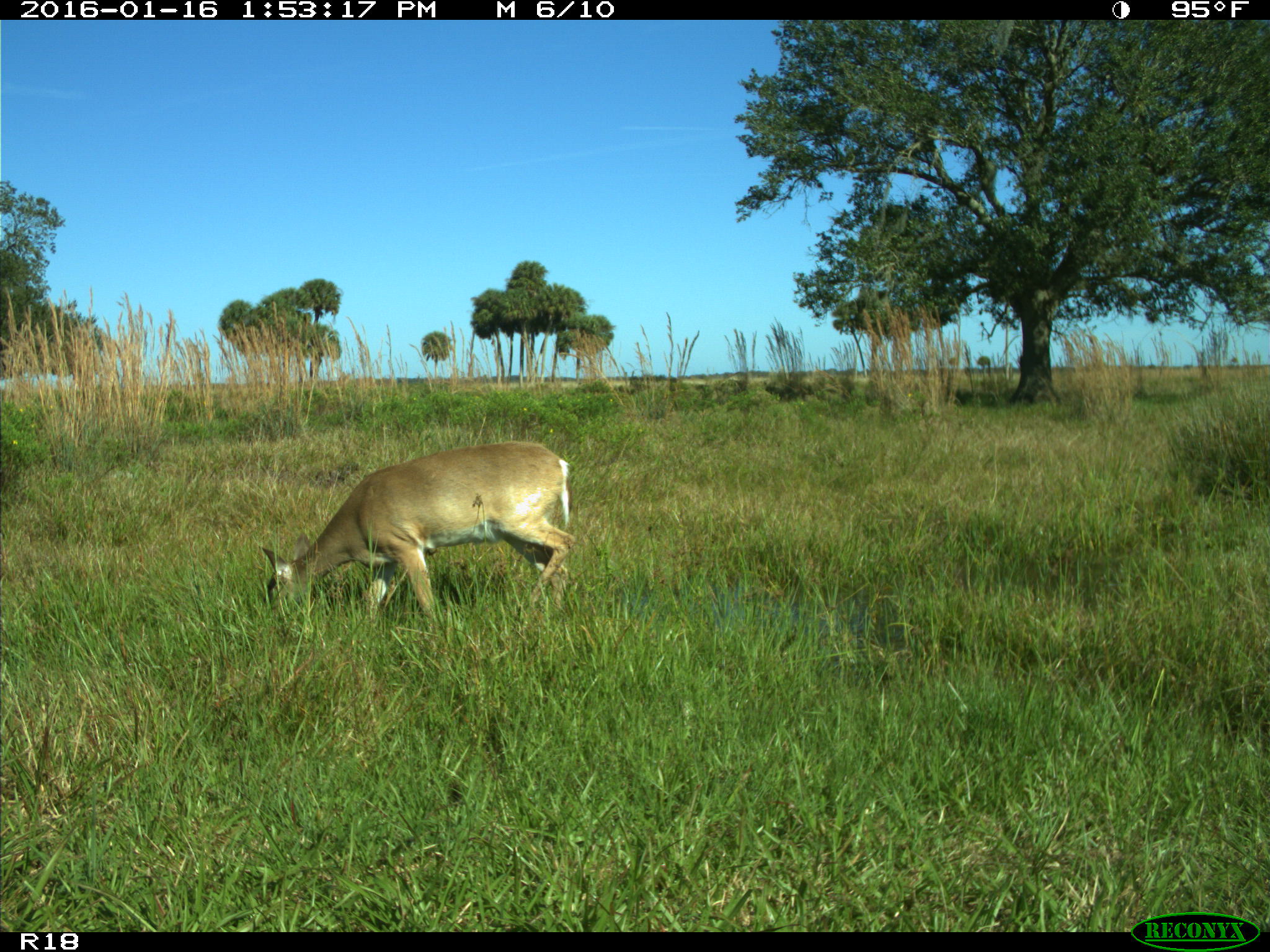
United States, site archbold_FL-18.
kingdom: Animalia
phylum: Chordata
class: Mammalia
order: Artiodactyla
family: Cervidae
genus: Odocoileus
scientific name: Odocoileus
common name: deer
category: unidentified deer